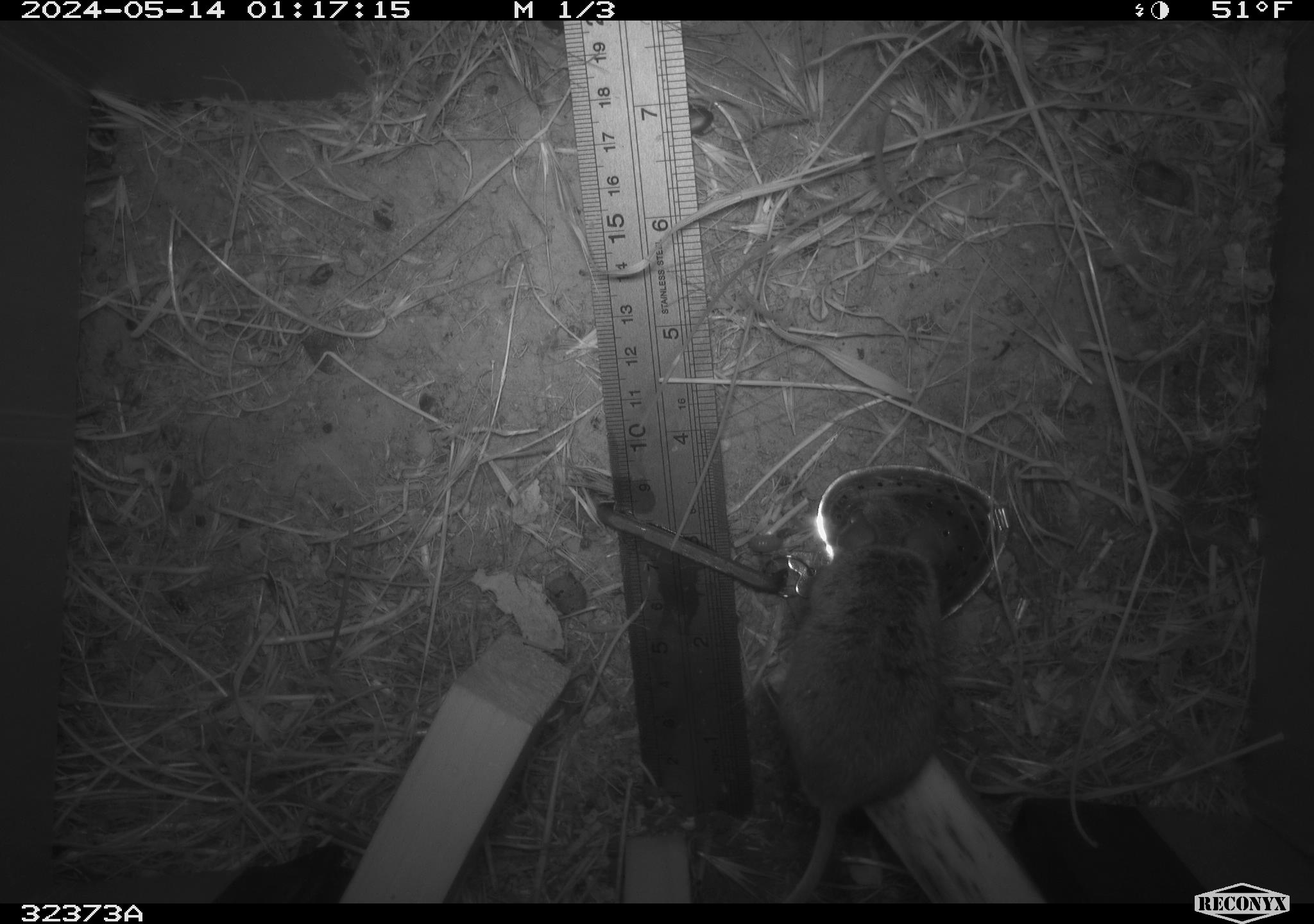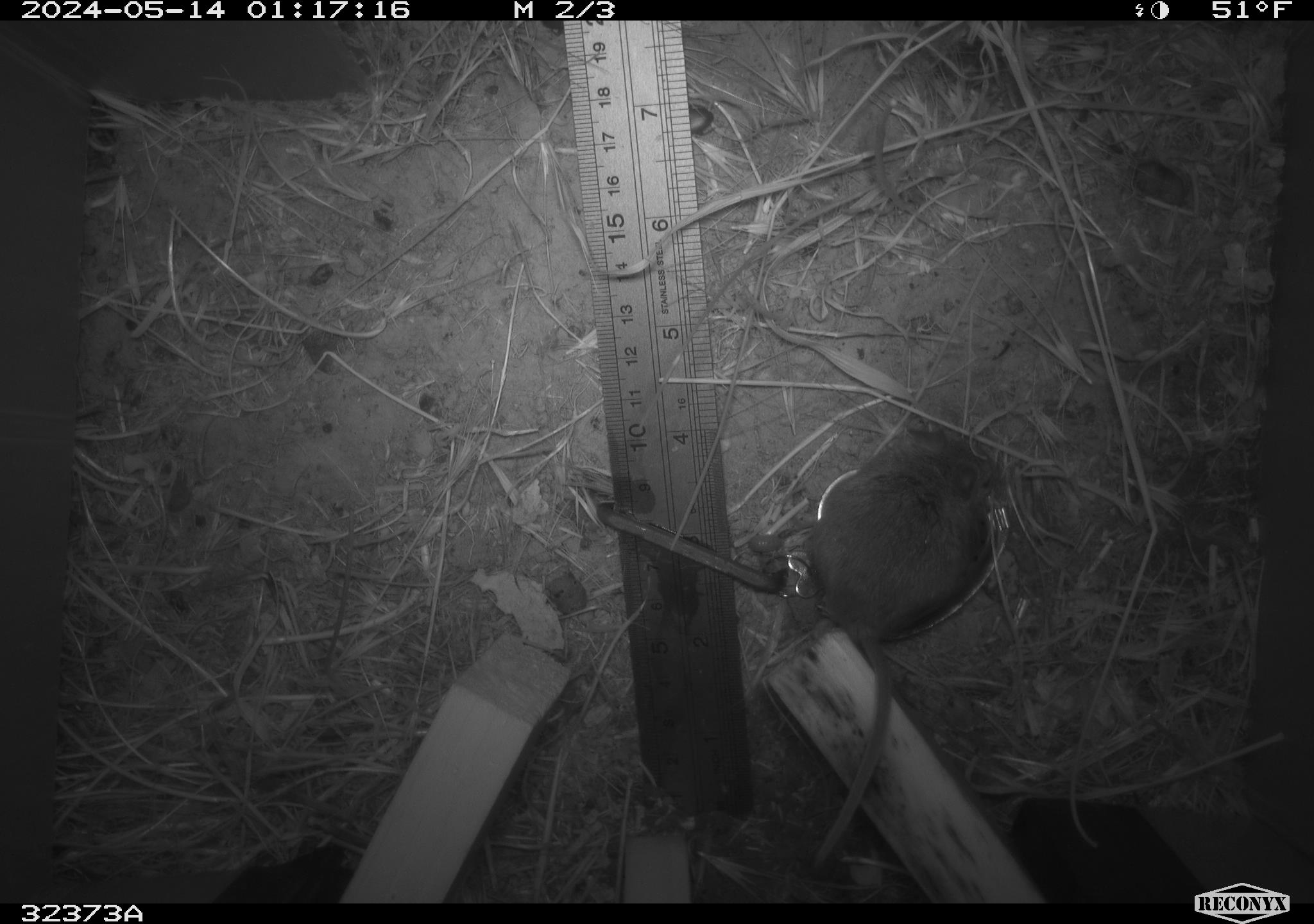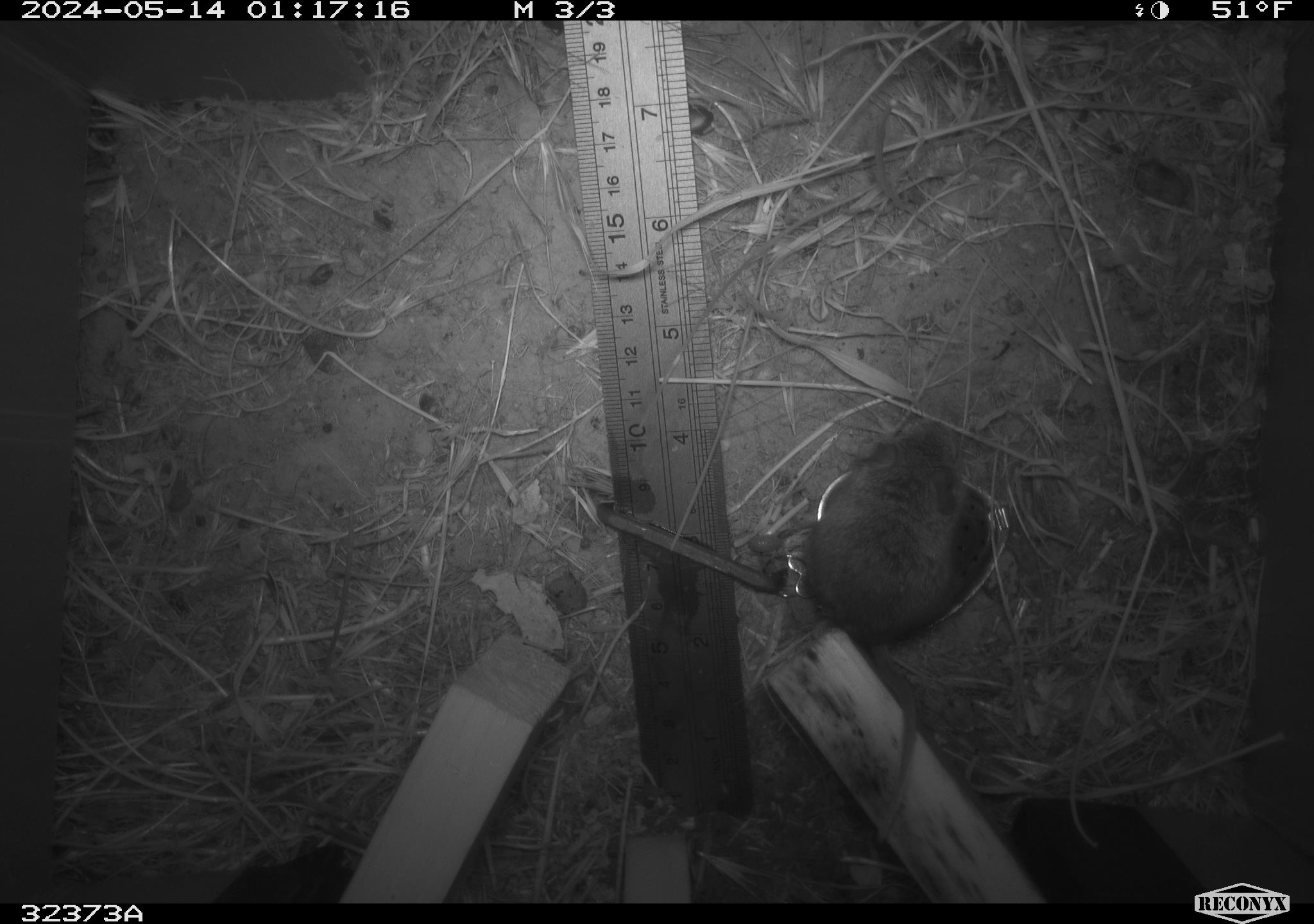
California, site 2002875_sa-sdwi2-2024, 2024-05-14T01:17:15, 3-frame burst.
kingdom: Animalia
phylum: Chordata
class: Mammalia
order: Rodentia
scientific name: Rodentia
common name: mouse species